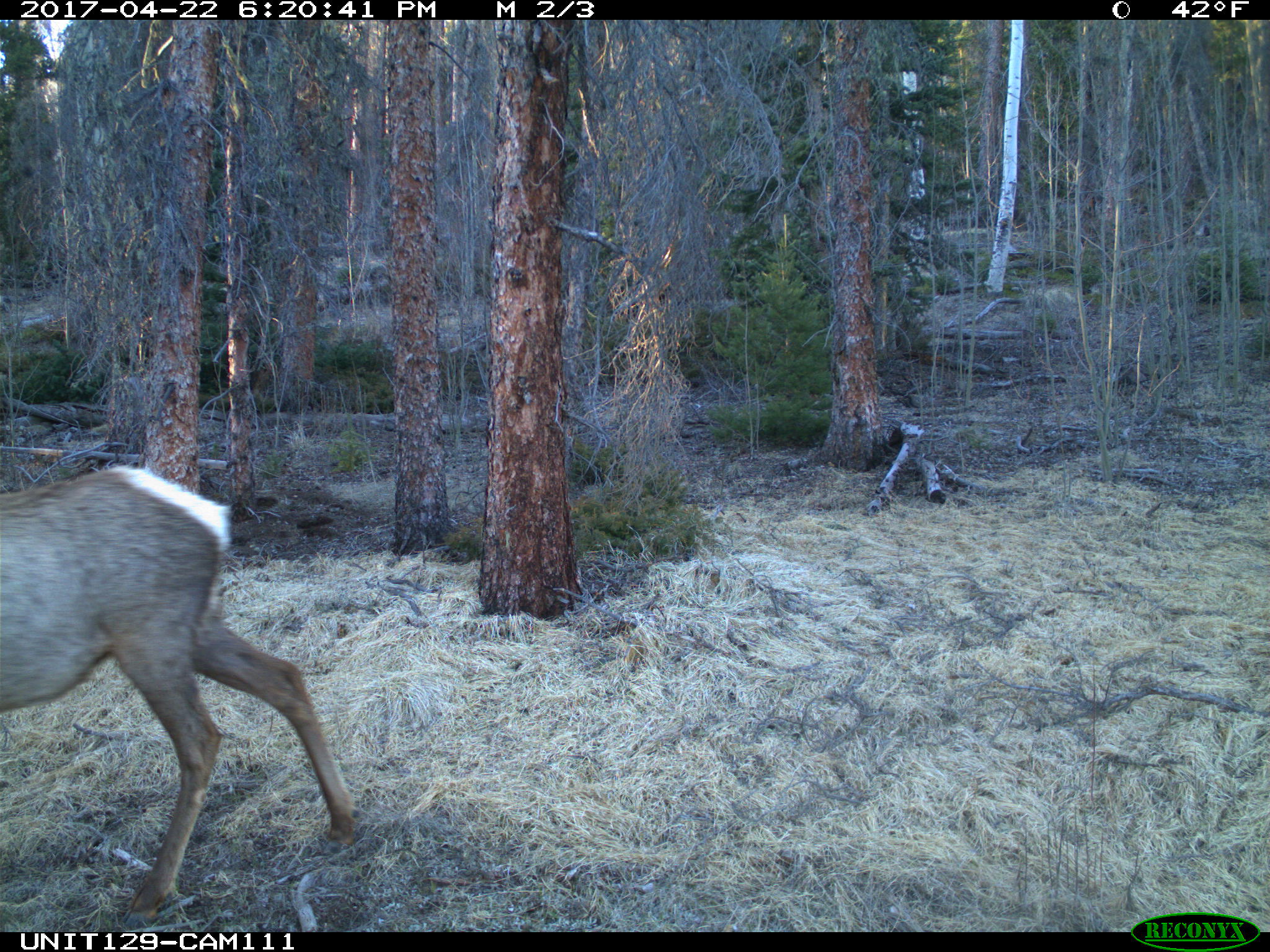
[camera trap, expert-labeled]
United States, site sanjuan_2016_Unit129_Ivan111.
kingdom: Animalia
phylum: Chordata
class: Mammalia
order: Artiodactyla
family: Cervidae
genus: Cervus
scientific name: Cervus elaphus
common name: red deer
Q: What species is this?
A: Cervus elaphus (red deer).